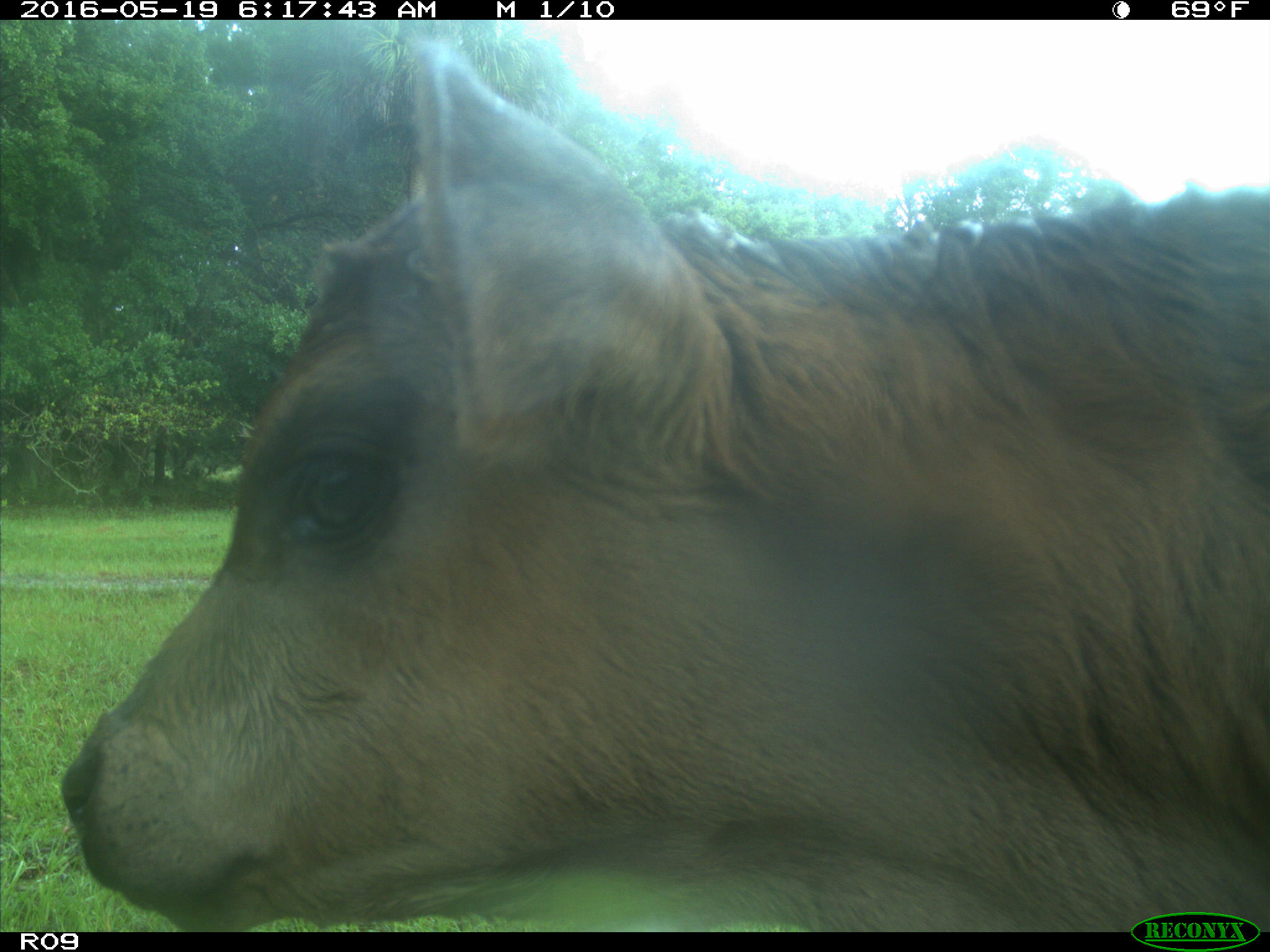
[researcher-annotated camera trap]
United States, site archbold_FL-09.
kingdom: Animalia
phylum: Chordata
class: Mammalia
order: Artiodactyla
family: Bovidae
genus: Bos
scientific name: Bos taurus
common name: domestic cow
Bos taurus (domestic cow).